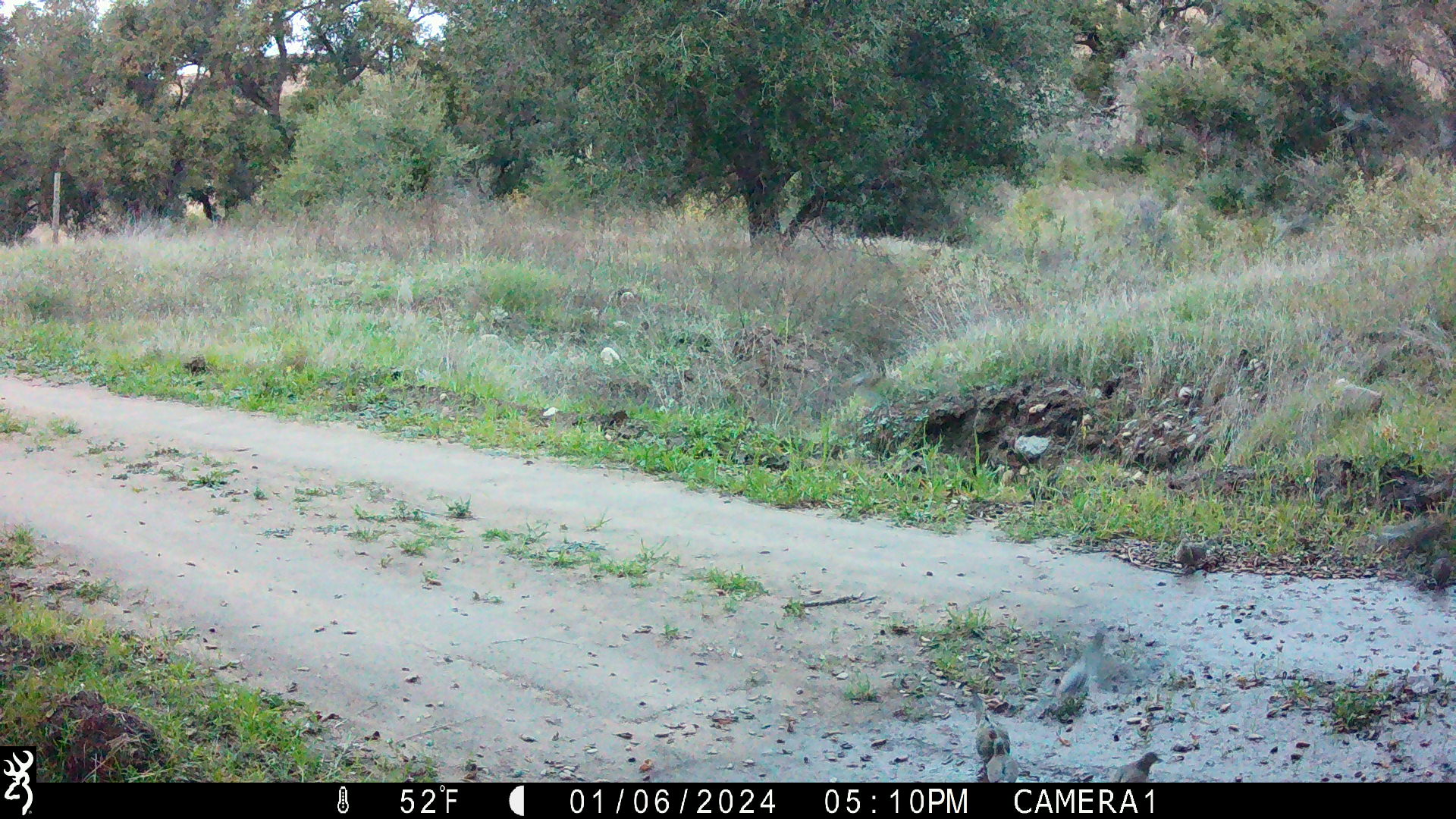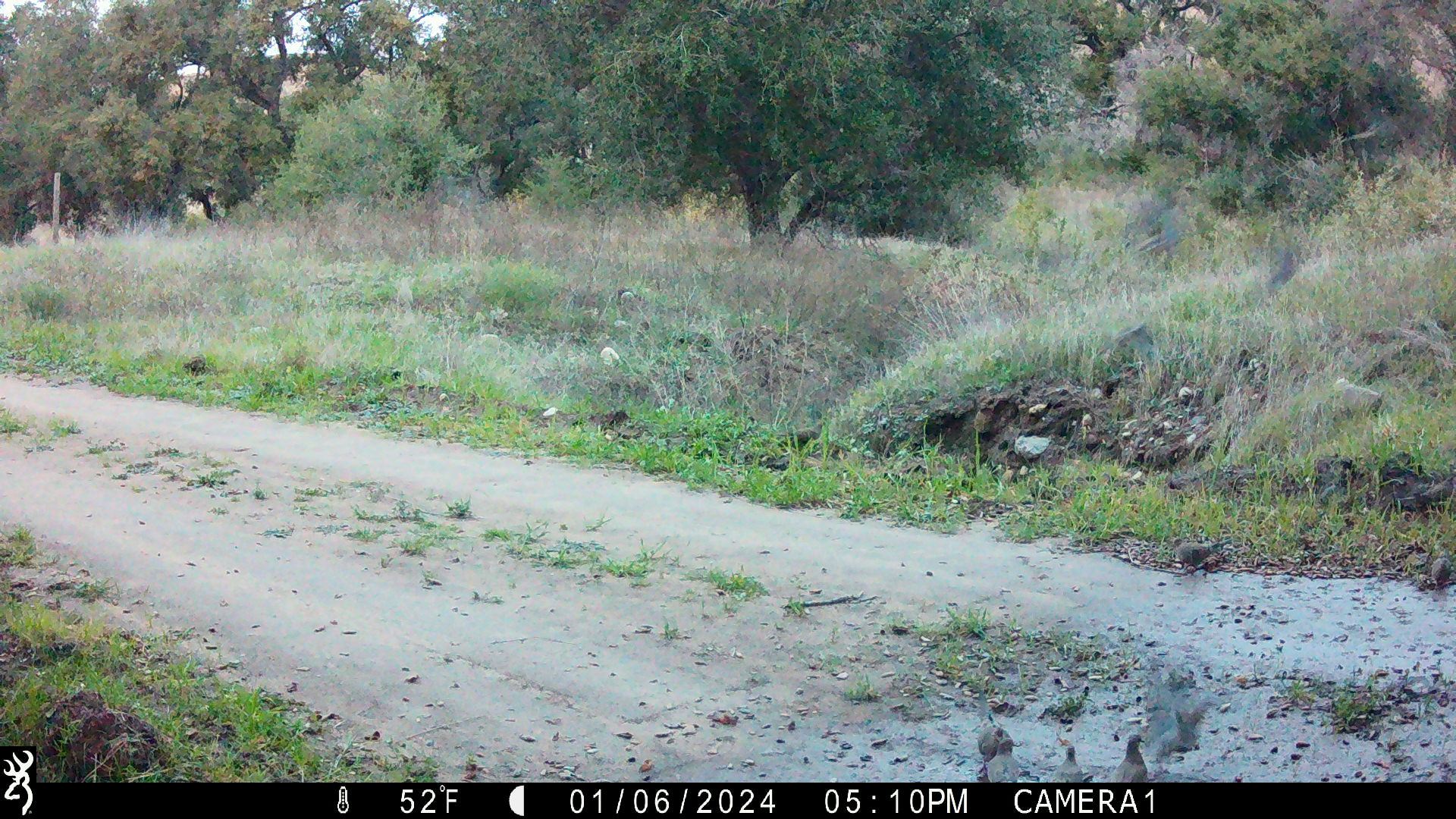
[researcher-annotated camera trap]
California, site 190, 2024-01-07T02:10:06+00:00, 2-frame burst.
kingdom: Animalia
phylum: Chordata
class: Aves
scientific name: Aves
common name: bird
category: unknown bird